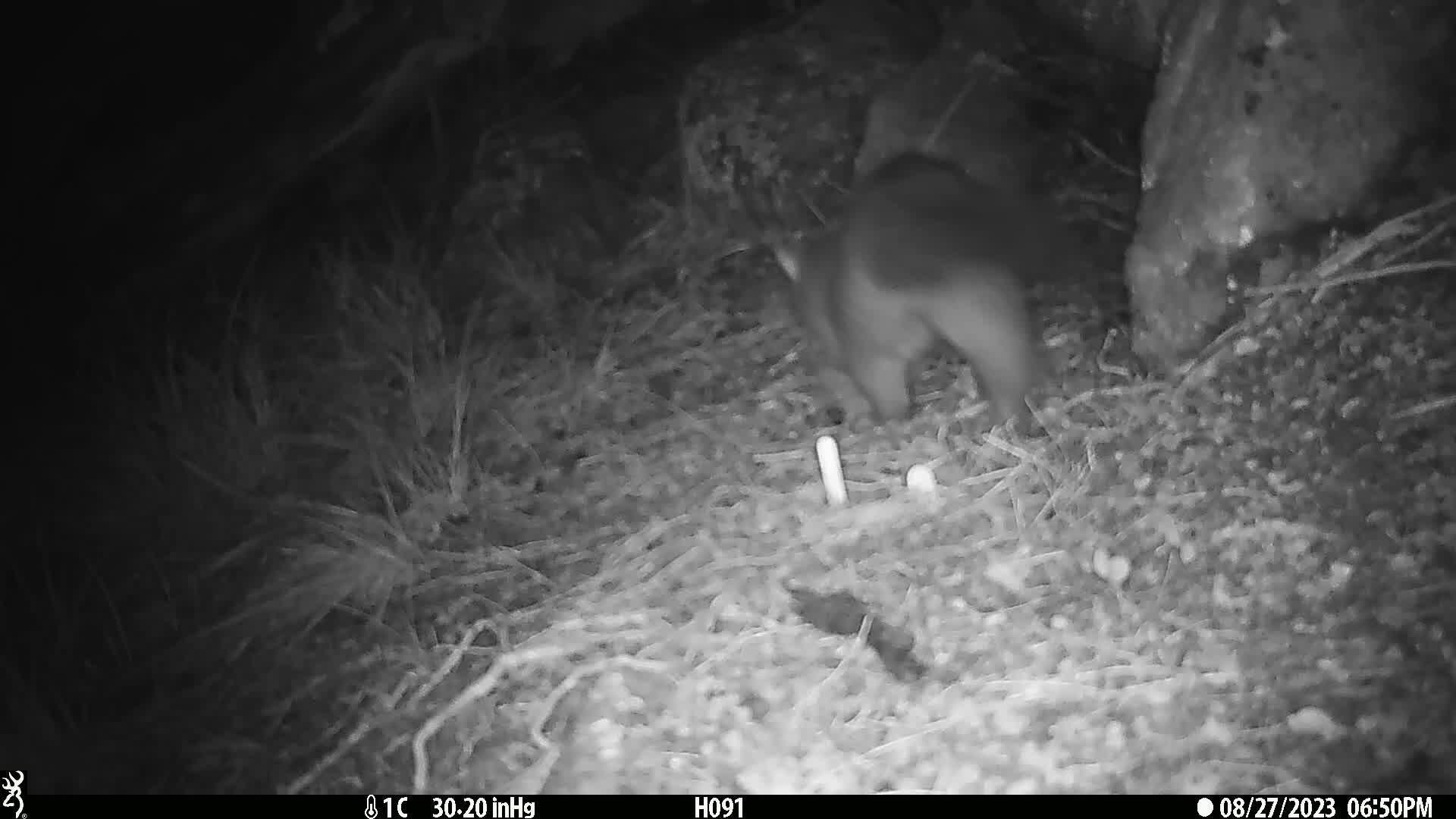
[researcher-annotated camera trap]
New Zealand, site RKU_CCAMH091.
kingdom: Animalia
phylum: Chordata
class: Mammalia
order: Diprotodontia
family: Phalangeridae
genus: Trichosurus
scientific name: Trichosurus vulpecula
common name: common brushtail possum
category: possum